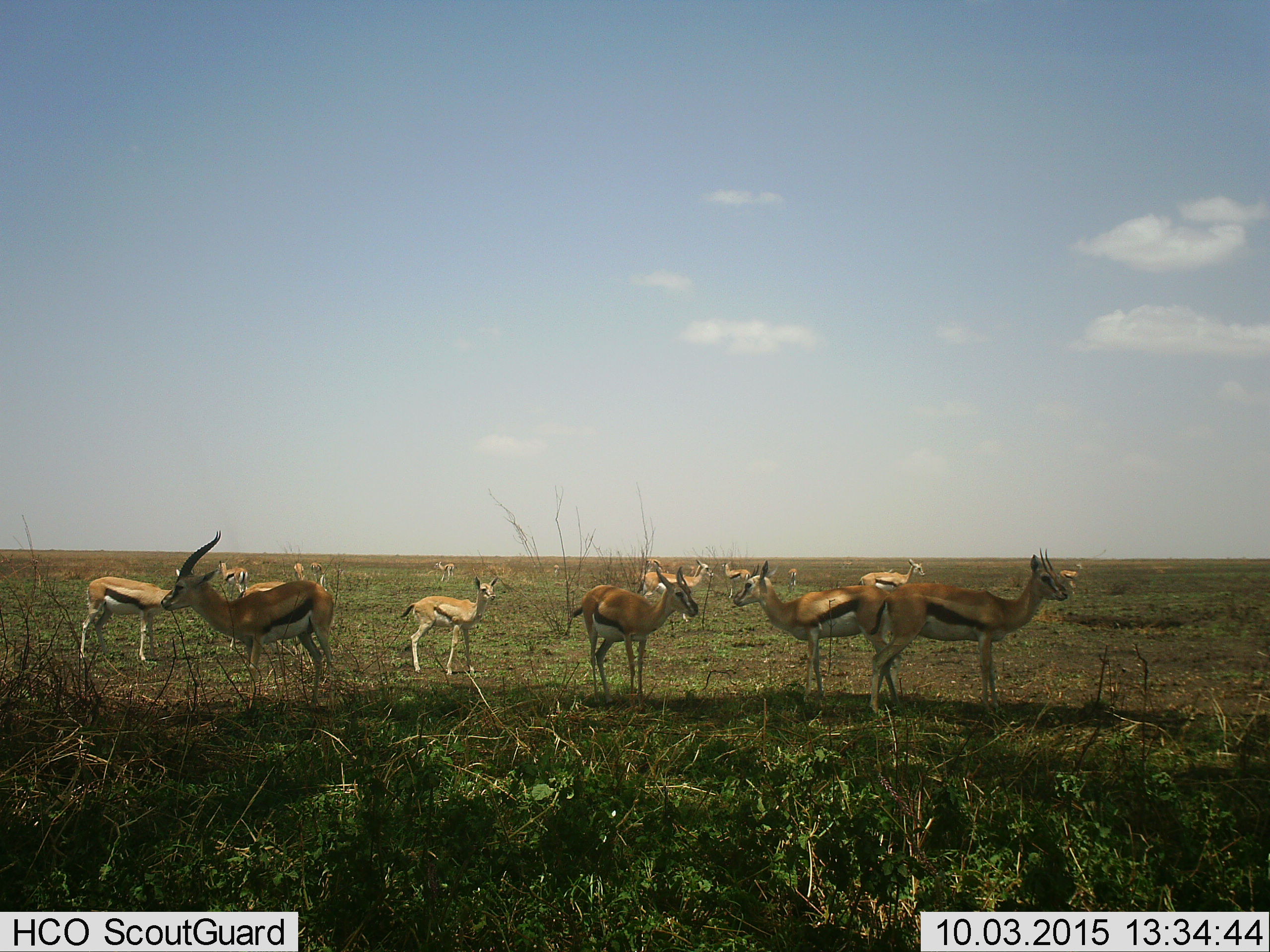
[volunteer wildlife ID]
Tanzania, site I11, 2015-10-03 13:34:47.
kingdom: Animalia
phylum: Chordata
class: Mammalia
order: Artiodactyla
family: Bovidae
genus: Eudorcas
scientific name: Eudorcas thomsonii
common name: thomson's gazelle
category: gazellethomsons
Gazellethomsons (thomson's gazelle) (Eudorcas thomsonii), count 11-50. Behavior (volunteer vote fractions): standing 90%, resting 0%, moving 10%, interacting 10%. Young present (vote fraction): 70%. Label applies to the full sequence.